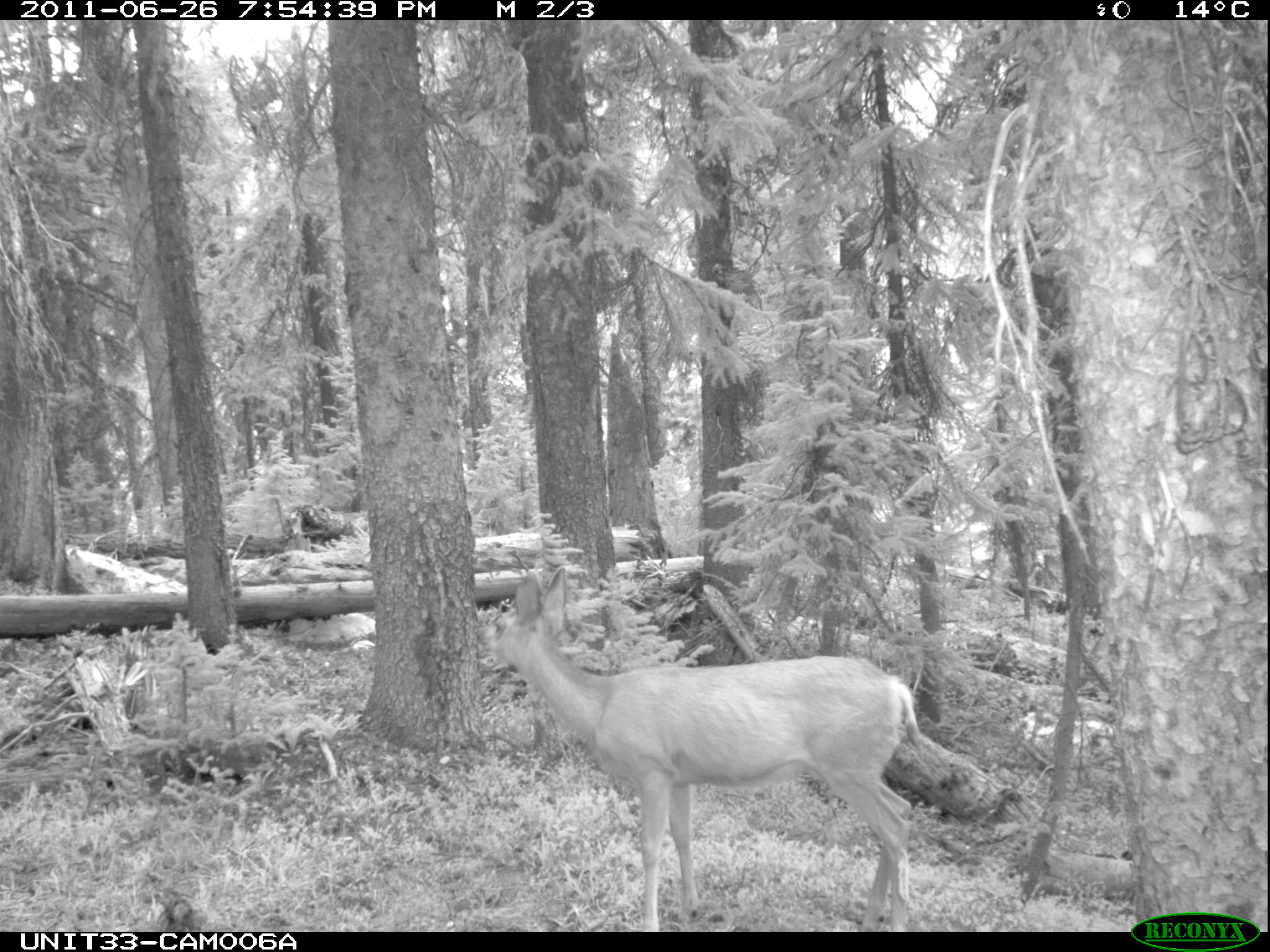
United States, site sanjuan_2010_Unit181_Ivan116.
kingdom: Animalia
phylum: Chordata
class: Mammalia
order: Artiodactyla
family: Cervidae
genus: Odocoileus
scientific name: Odocoileus hemionus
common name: mule deer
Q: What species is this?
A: Odocoileus hemionus (mule deer).